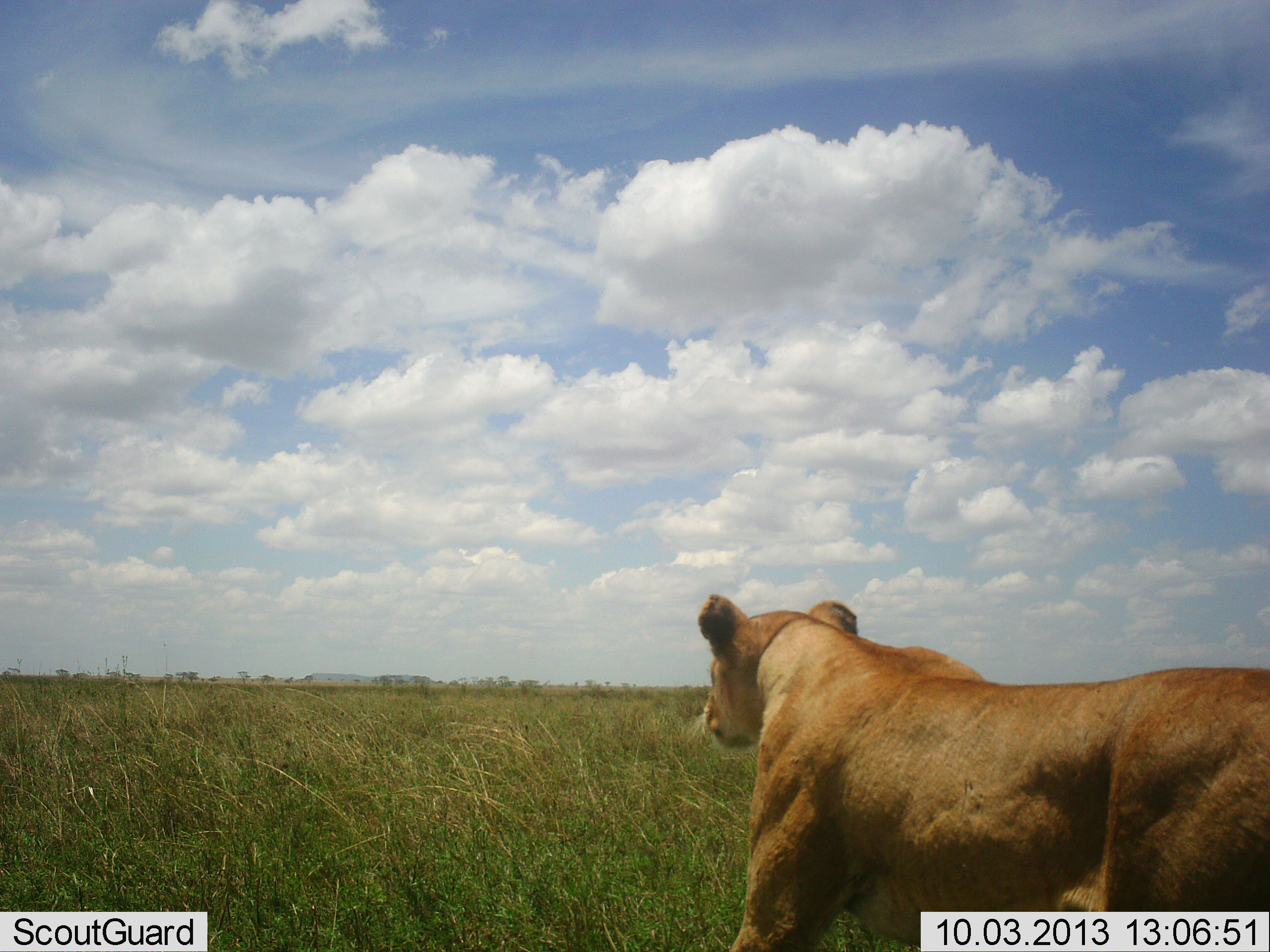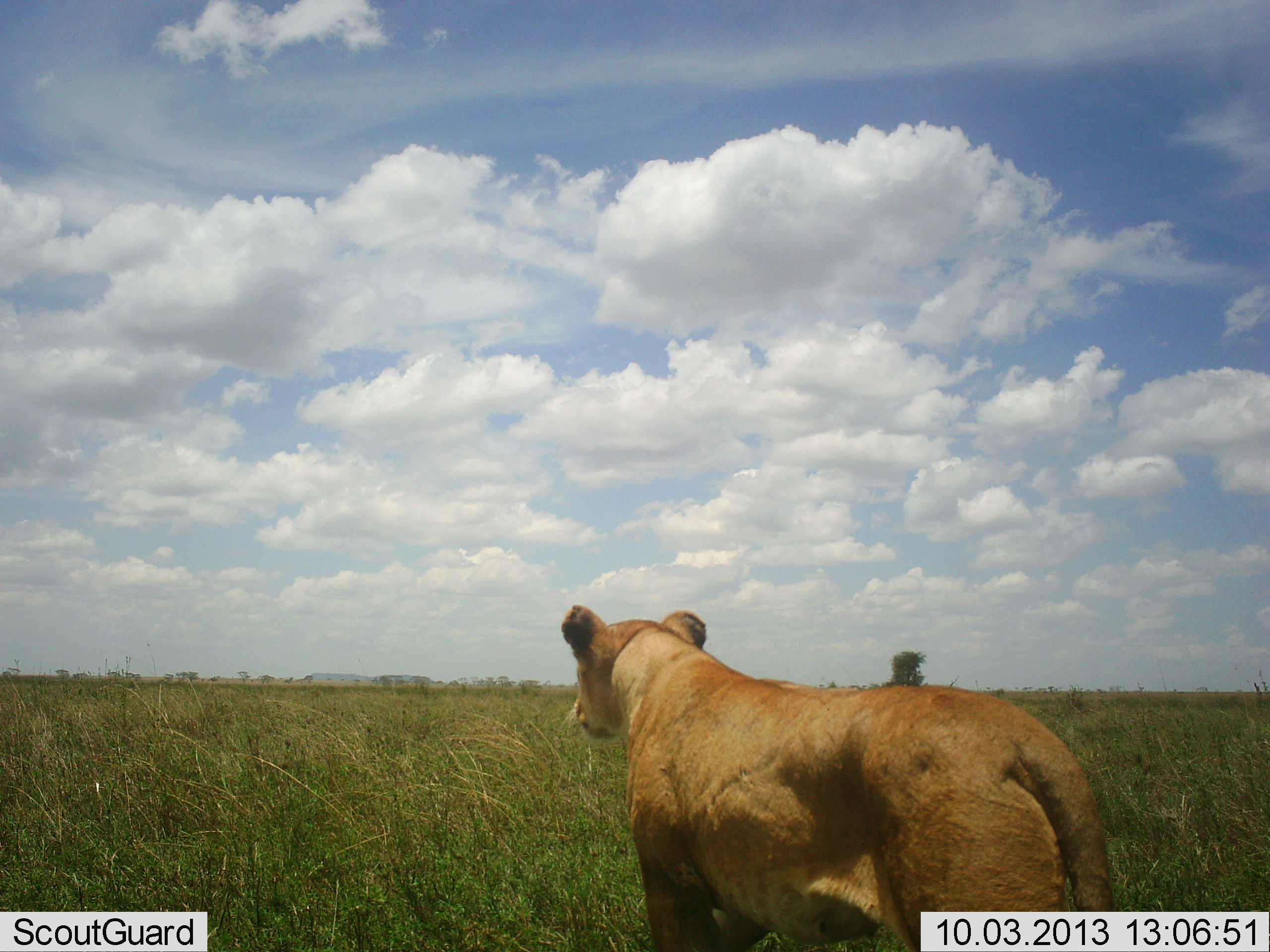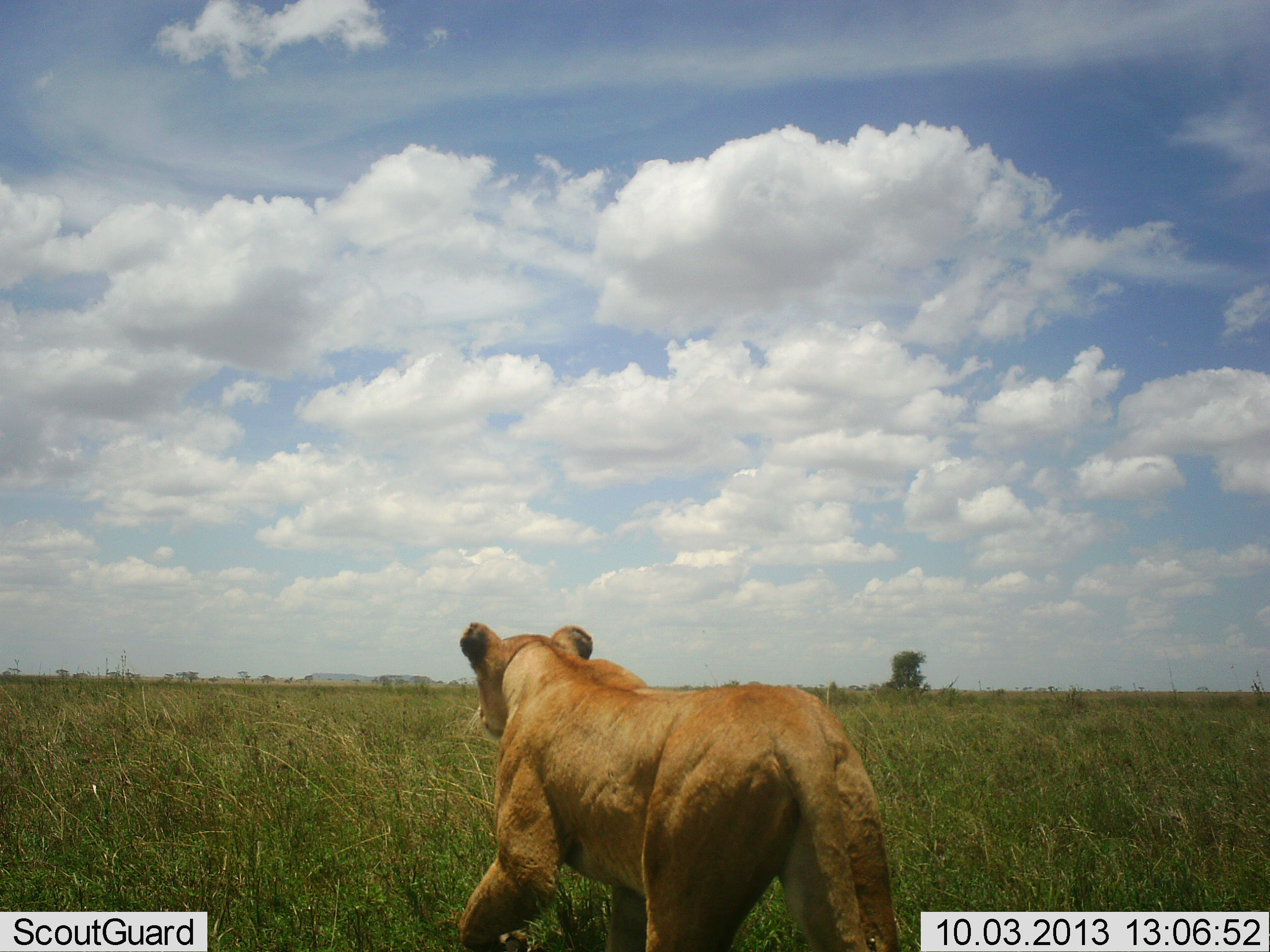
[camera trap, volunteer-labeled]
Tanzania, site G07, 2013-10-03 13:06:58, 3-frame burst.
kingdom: Animalia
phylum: Chordata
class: Mammalia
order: Carnivora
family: Felidae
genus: Panthera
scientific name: Panthera leo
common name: lion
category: lionfemale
Lionfemale (lion) (Panthera leo), count 1. Behavior (volunteer vote fractions): standing 10%, resting 0%, moving 90%, interacting 0%. Young present (vote fraction): 0%. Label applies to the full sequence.